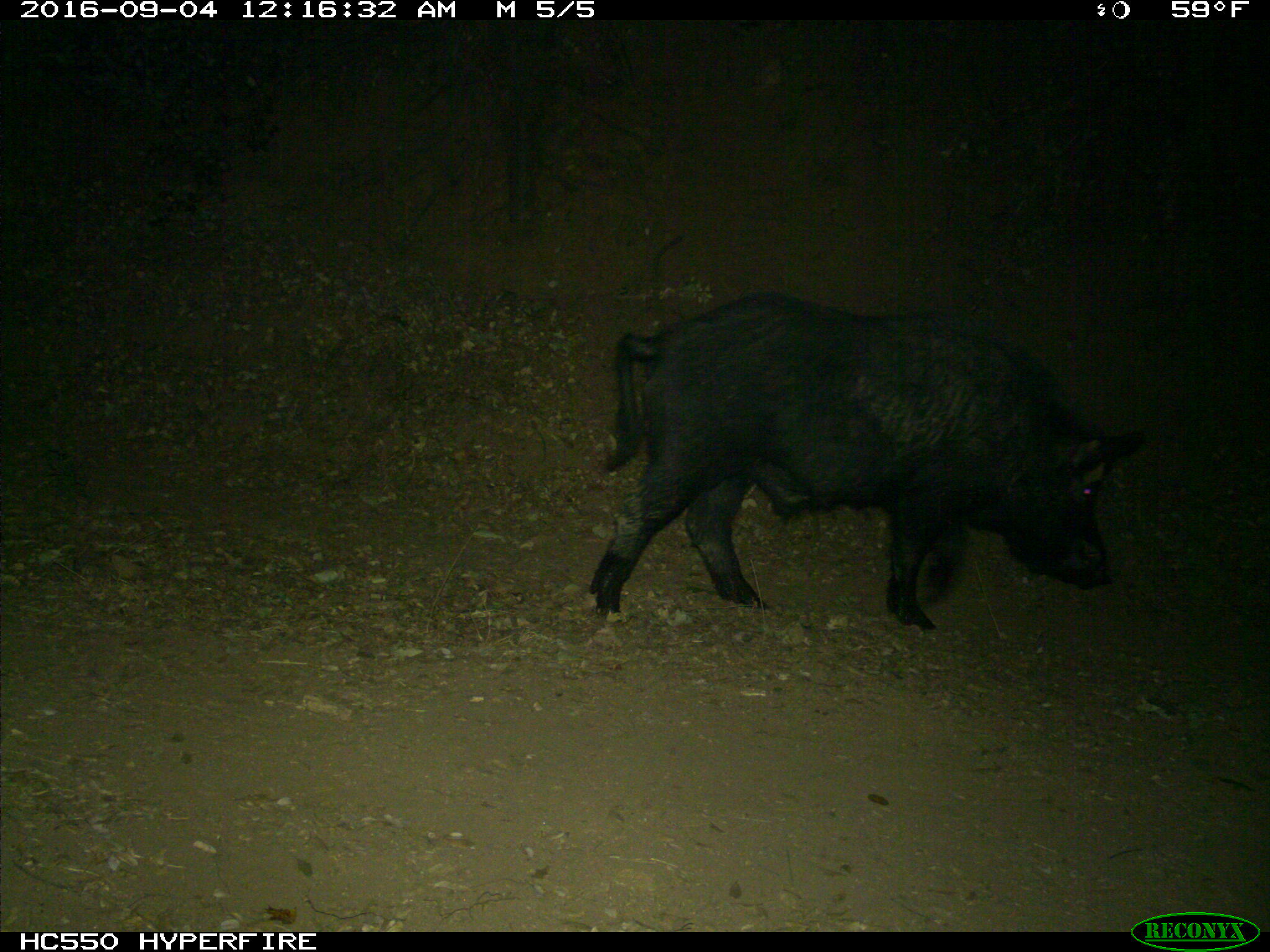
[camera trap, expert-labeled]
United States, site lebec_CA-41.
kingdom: Animalia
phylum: Chordata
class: Mammalia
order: Artiodactyla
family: Suidae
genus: Sus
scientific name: Sus scrofa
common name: wild boar